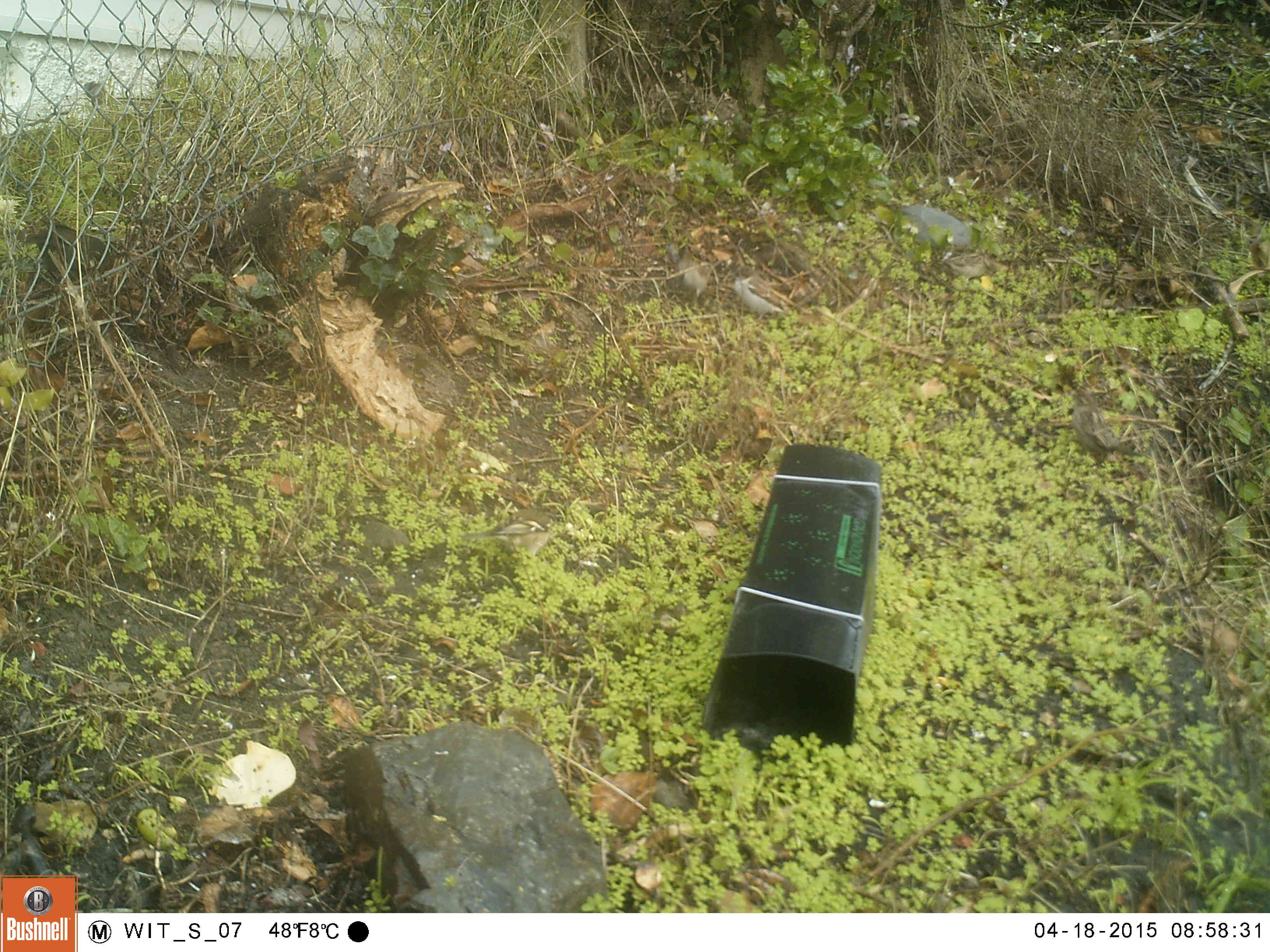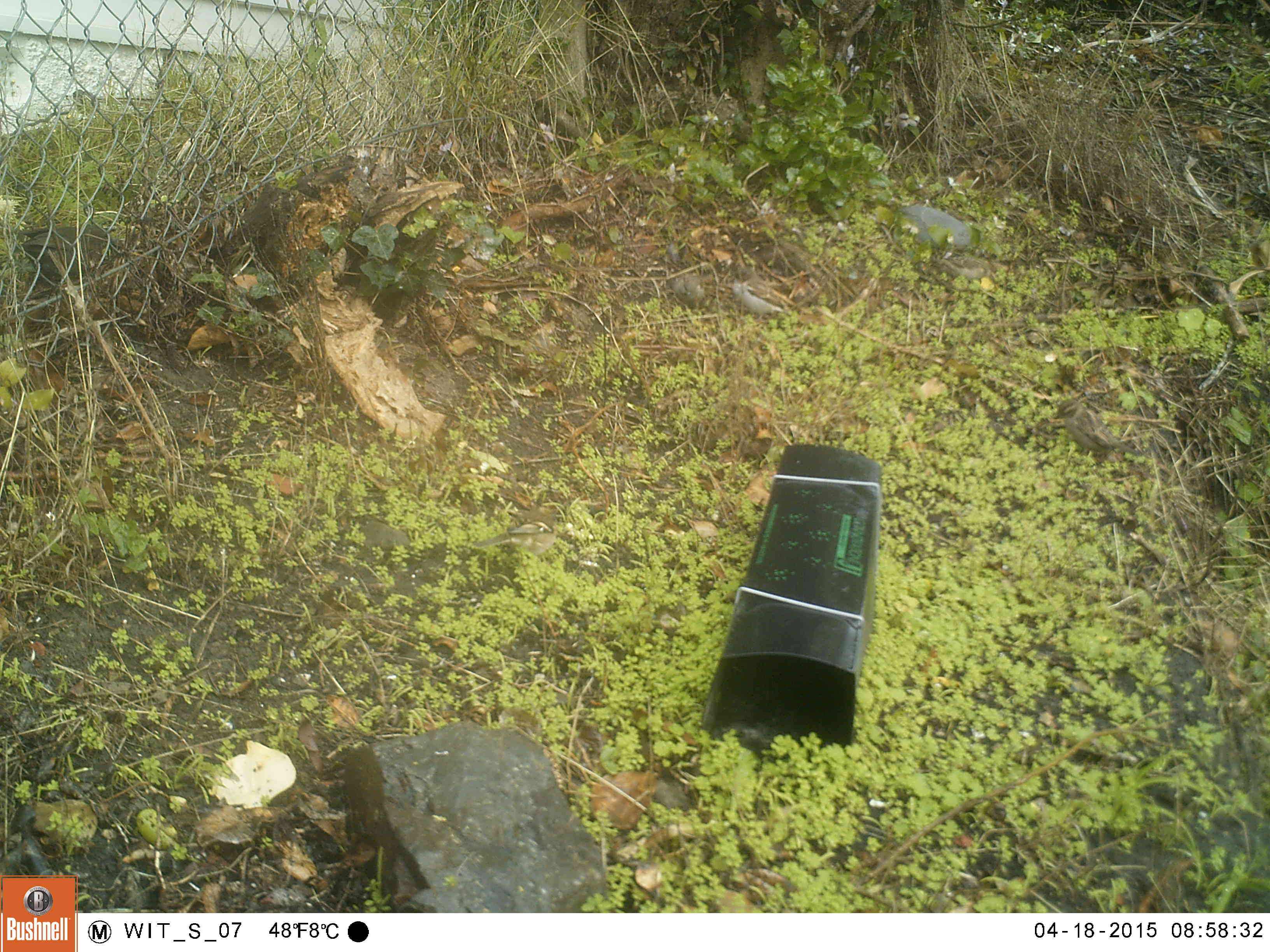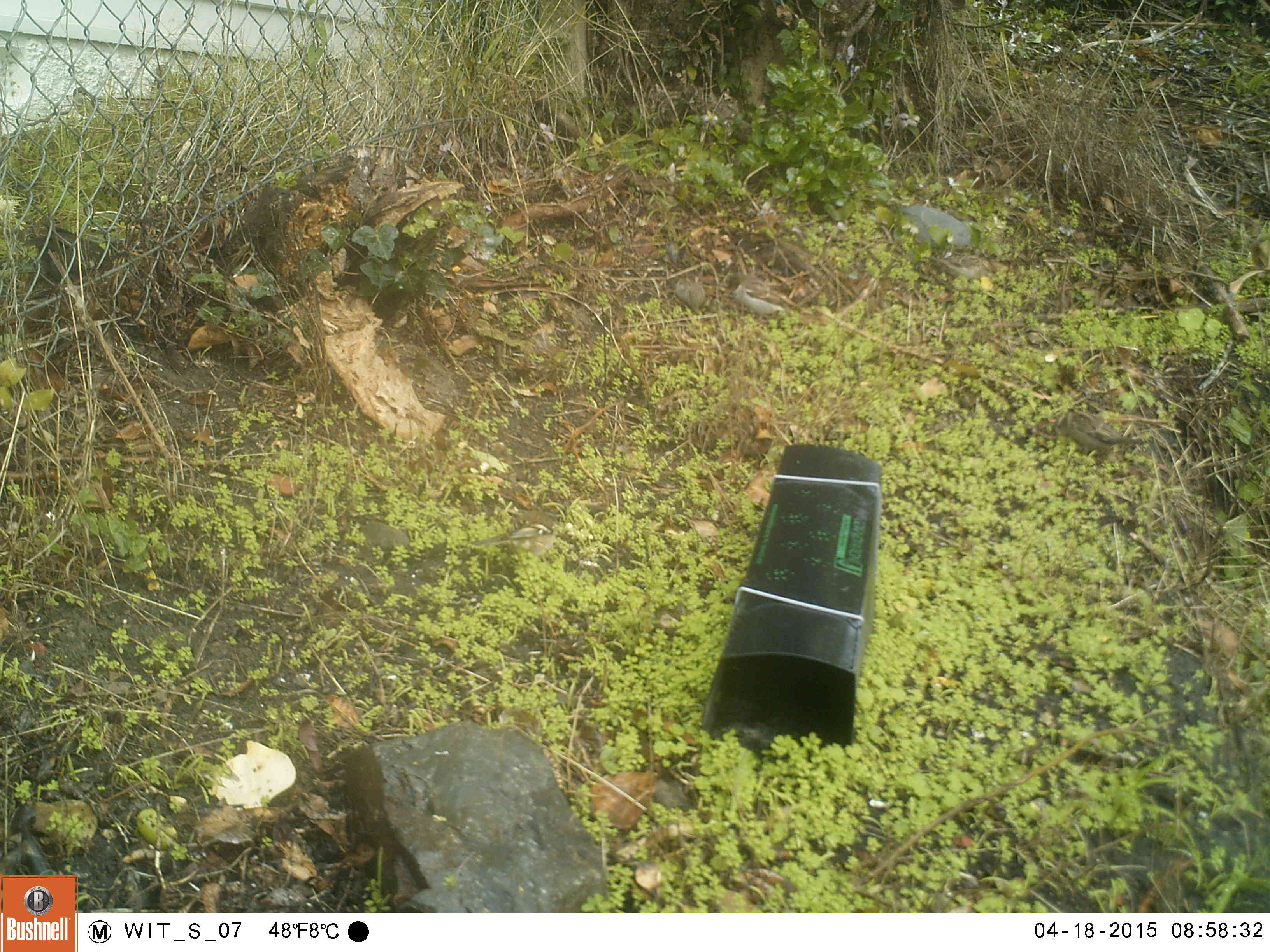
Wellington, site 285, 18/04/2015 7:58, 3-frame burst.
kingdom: Animalia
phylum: Chordata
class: Aves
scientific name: Aves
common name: bird